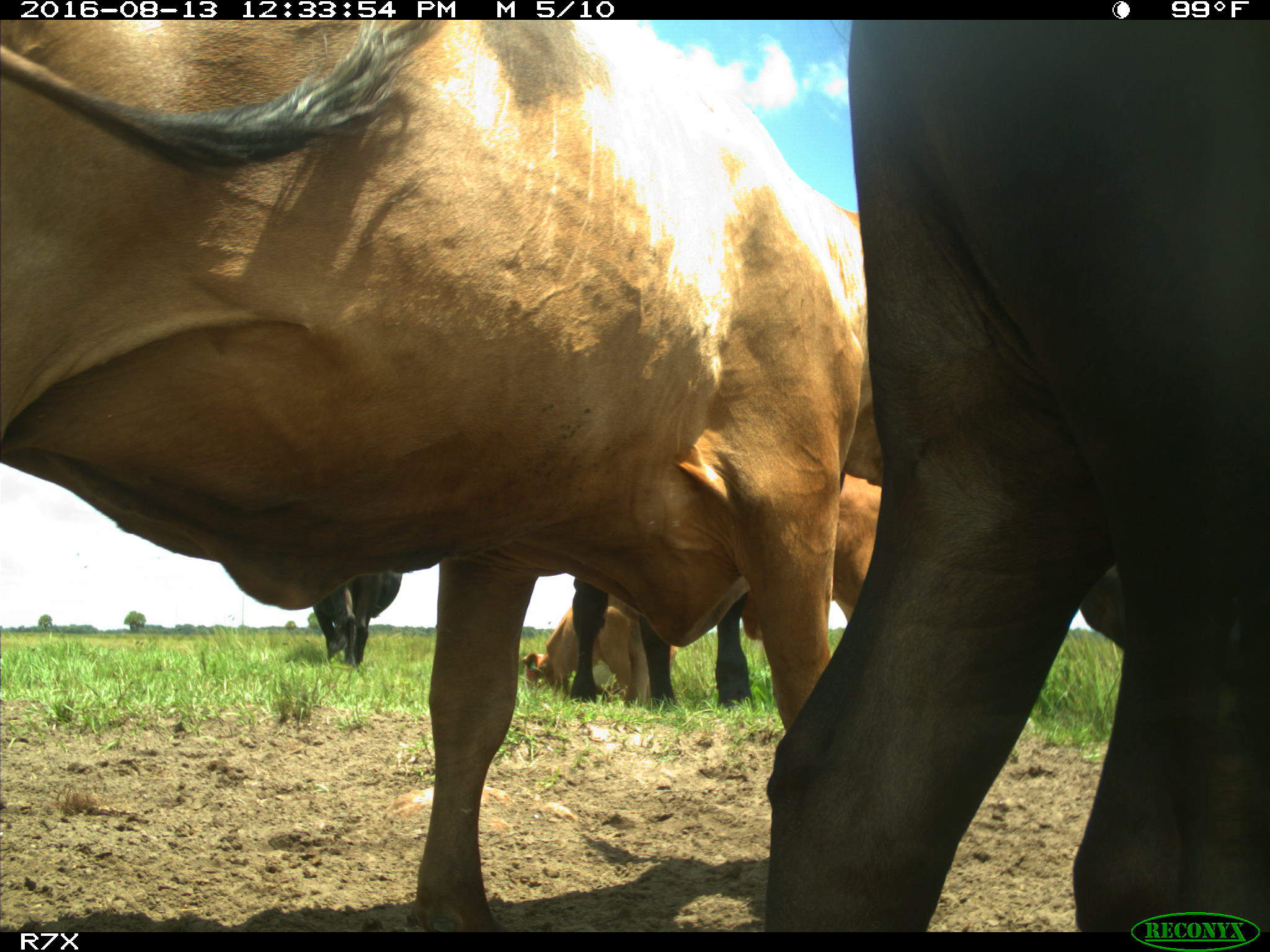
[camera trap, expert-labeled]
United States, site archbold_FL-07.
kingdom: Animalia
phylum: Chordata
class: Mammalia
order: Artiodactyla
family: Bovidae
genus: Bos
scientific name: Bos taurus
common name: domestic cow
Bos taurus (domestic cow).